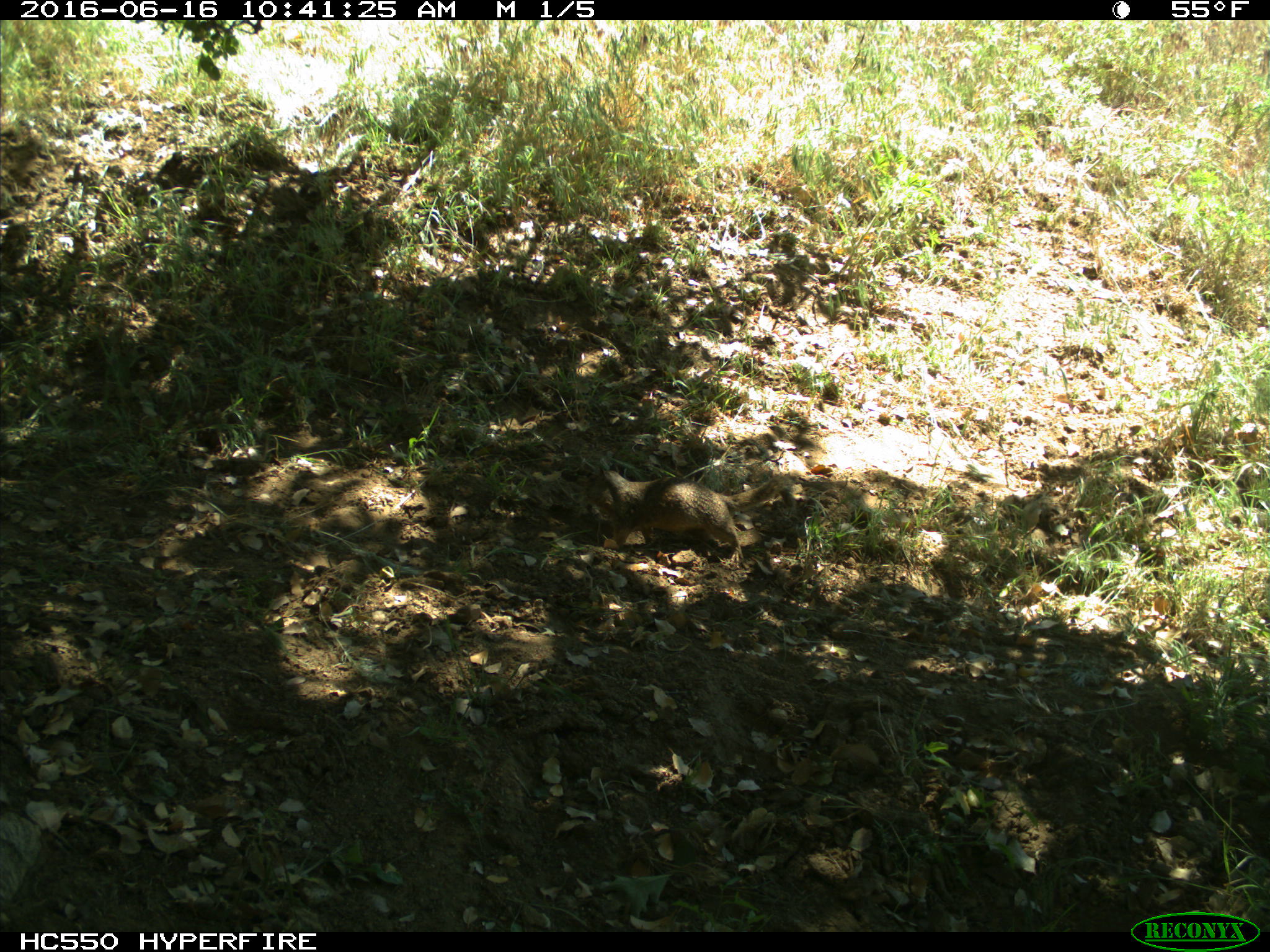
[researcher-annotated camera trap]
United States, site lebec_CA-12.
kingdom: Animalia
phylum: Chordata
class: Mammalia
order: Rodentia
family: Sciuridae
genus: Otospermophilus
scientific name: Otospermophilus beecheyi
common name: california ground squirrel